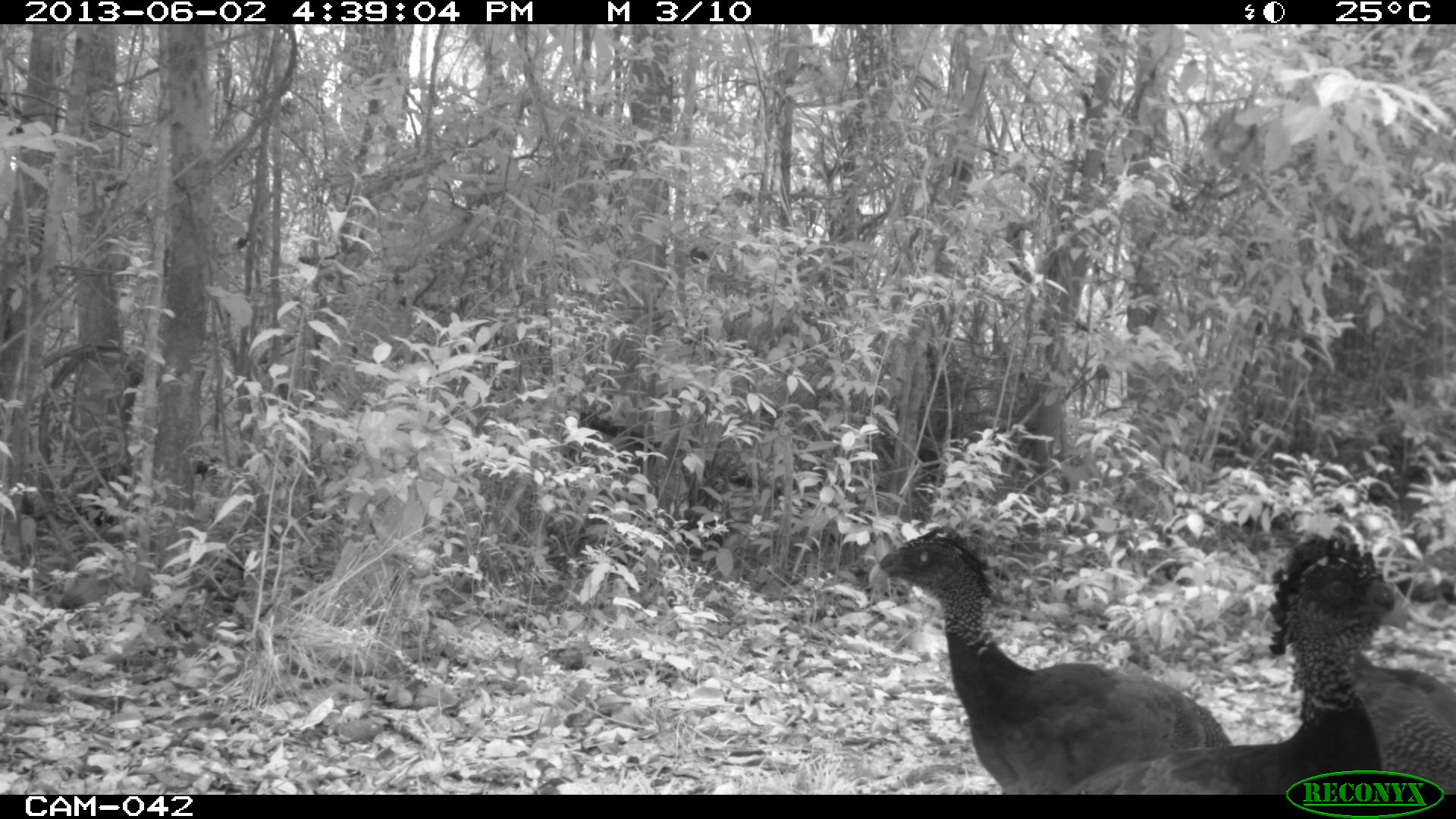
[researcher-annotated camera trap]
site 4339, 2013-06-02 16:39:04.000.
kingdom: Animalia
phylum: Chordata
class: Aves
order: Galliformes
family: Cracidae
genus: Crax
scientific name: Crax rubra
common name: great curassow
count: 3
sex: female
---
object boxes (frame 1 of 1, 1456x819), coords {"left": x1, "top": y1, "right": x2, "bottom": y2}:
crax rubra: {"left": 867, "top": 524, "right": 1235, "bottom": 794}; {"left": 1067, "top": 533, "right": 1412, "bottom": 794}; {"left": 1349, "top": 646, "right": 1456, "bottom": 793}